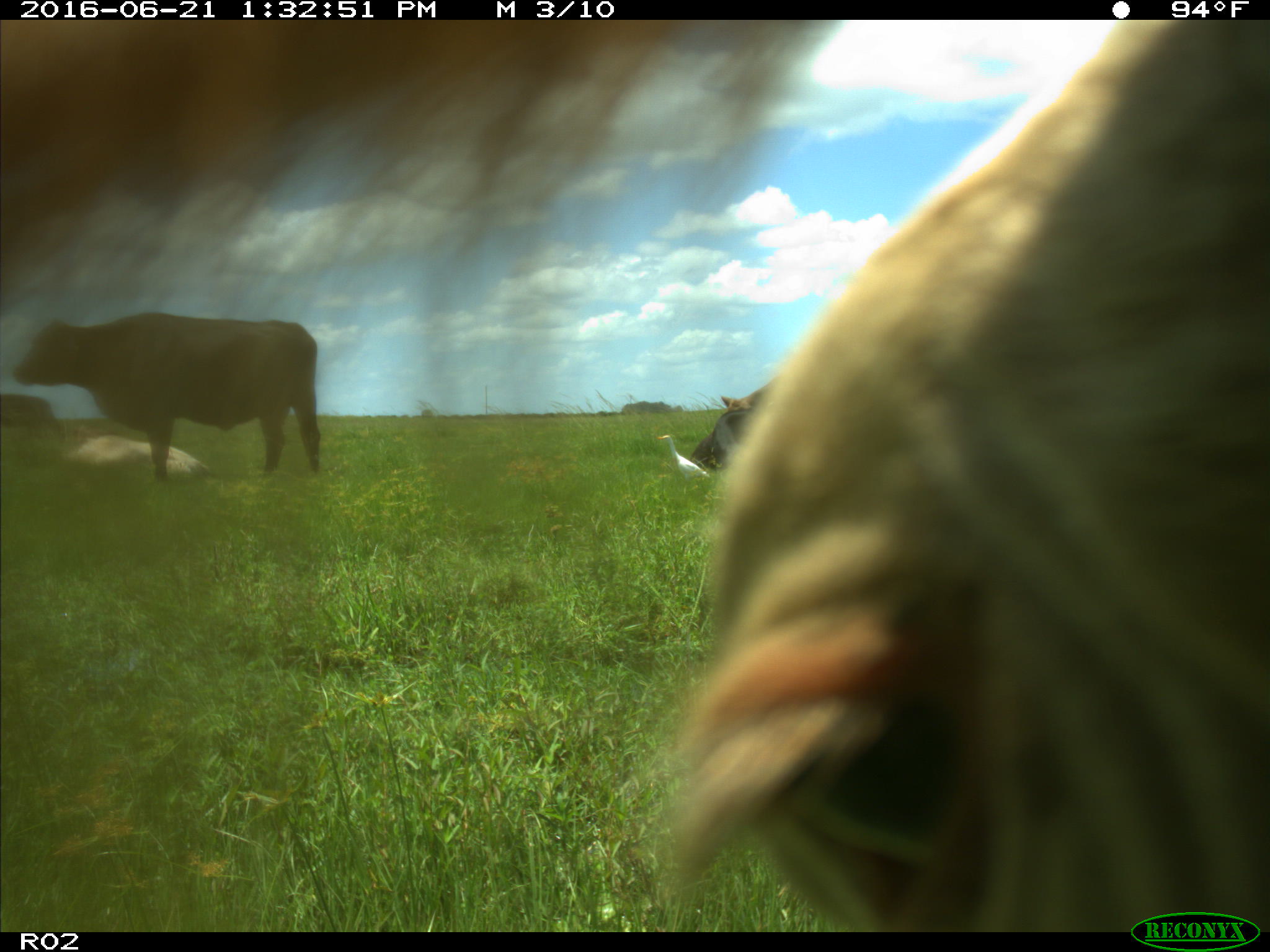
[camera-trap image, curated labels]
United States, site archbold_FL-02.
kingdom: Animalia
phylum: Chordata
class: Mammalia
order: Artiodactyla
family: Bovidae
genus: Bos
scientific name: Bos taurus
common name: domestic cow